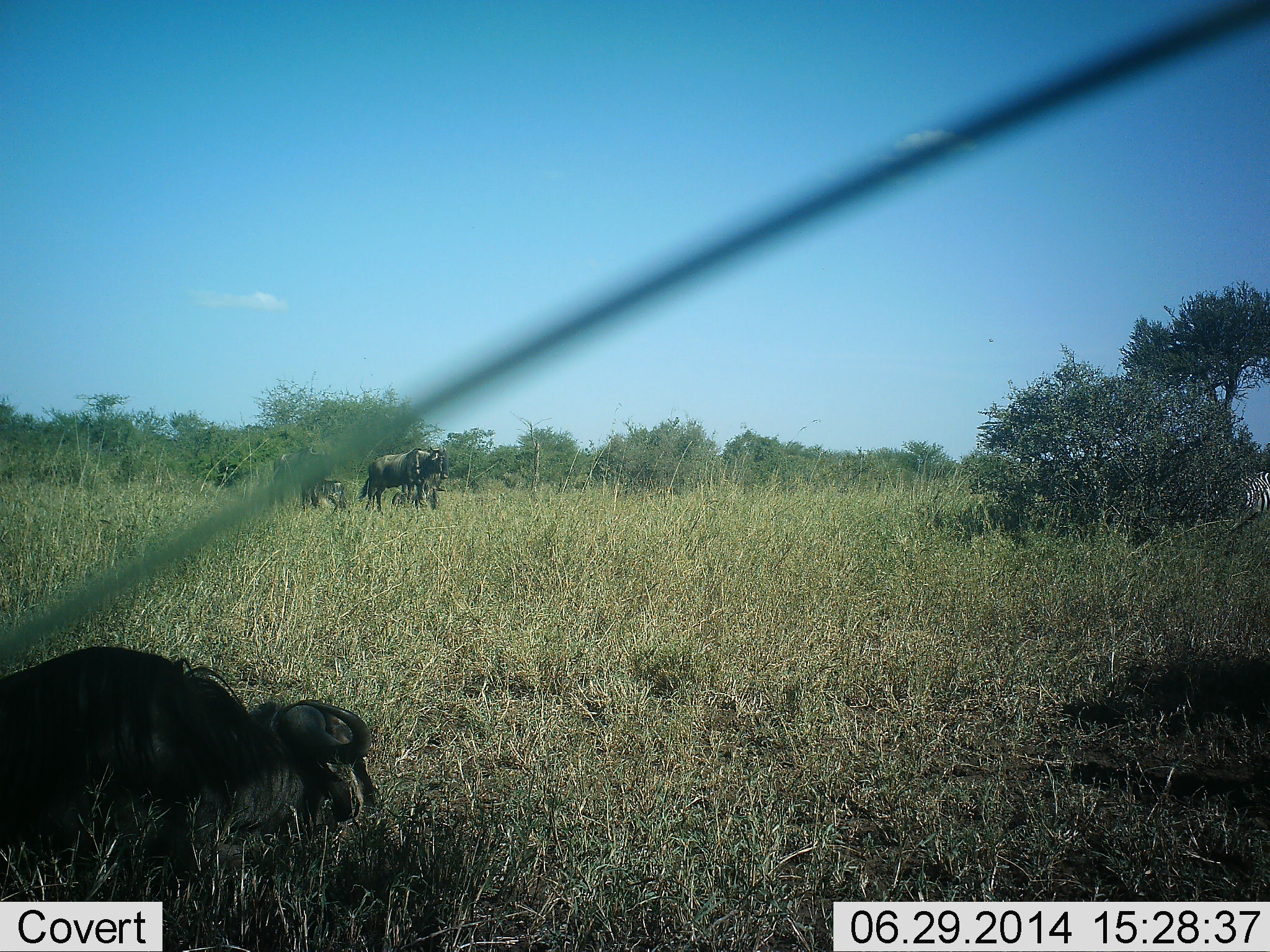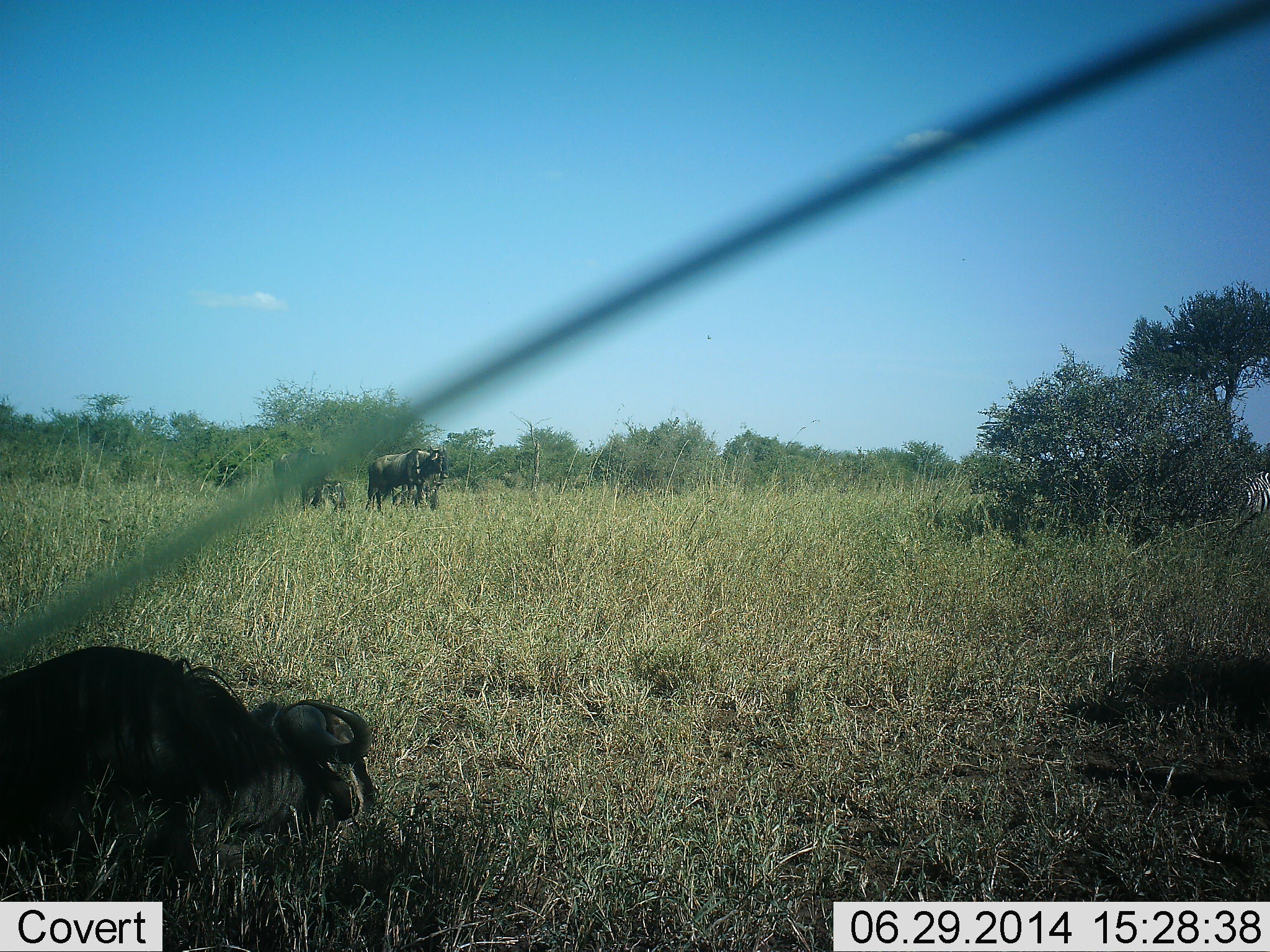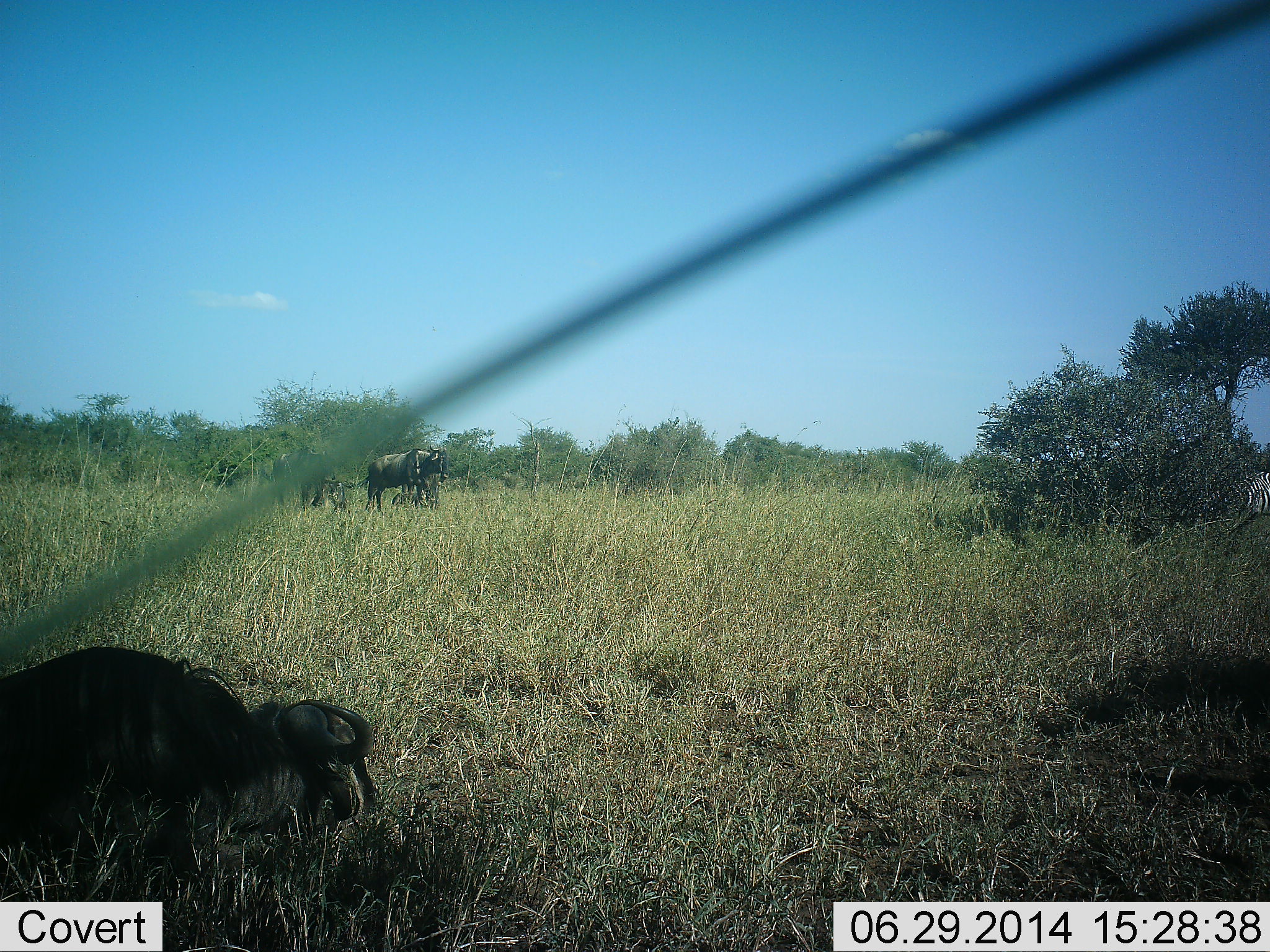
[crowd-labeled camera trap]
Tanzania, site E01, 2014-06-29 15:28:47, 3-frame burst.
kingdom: Animalia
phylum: Chordata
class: Mammalia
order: Artiodactyla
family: Bovidae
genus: Connochaetes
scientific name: Connochaetes taurinus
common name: blue wildebeest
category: wildebeest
Wildebeest (blue wildebeest) (Connochaetes taurinus), count 3. Behavior (volunteer vote fractions): standing 67%, resting 92%, moving 8%, interacting 0%. Young present (vote fraction): 0%. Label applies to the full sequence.